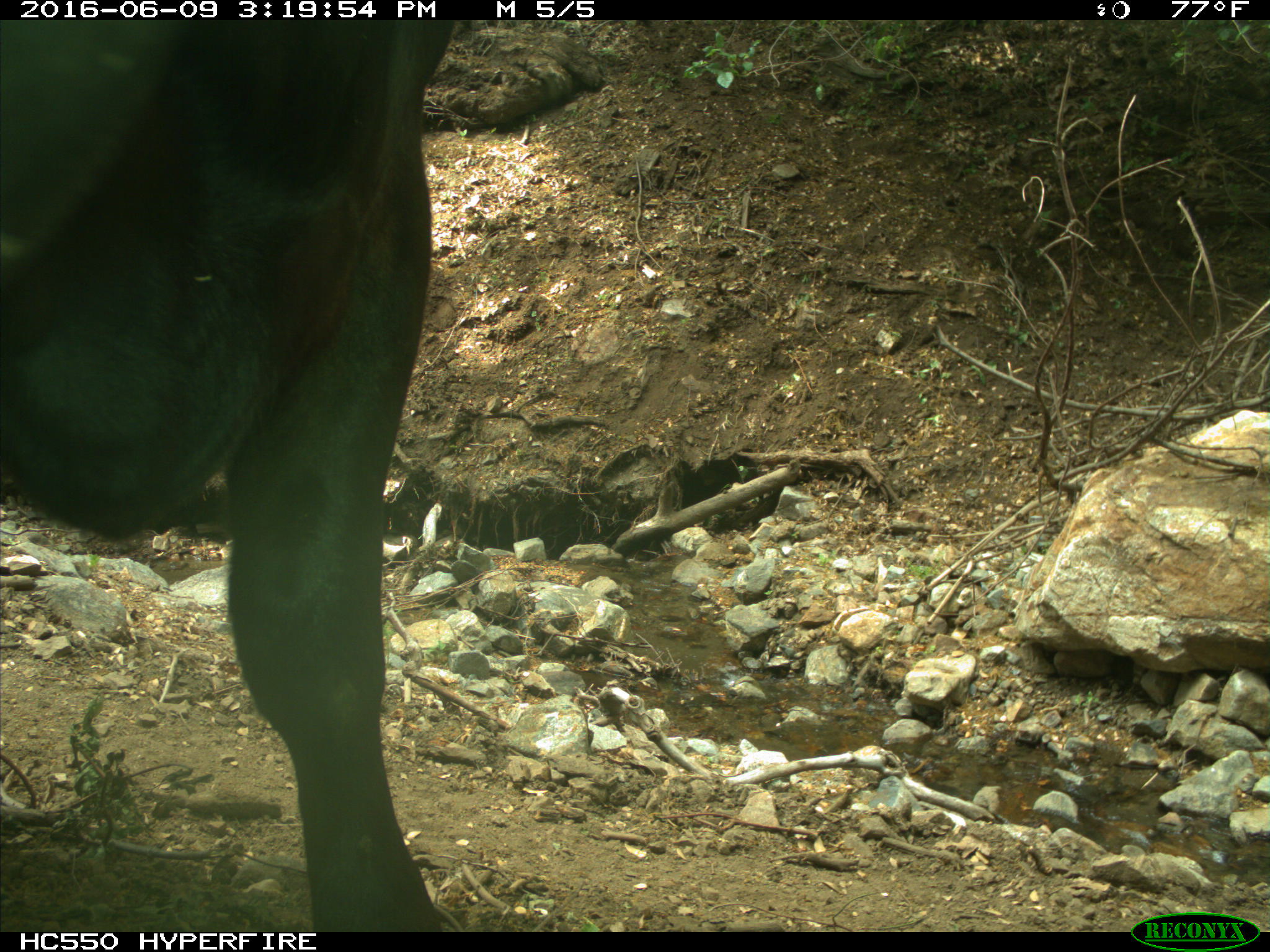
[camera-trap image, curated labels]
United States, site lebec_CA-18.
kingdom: Animalia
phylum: Chordata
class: Mammalia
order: Artiodactyla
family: Bovidae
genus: Bos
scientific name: Bos taurus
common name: domestic cow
Bos taurus (domestic cow).